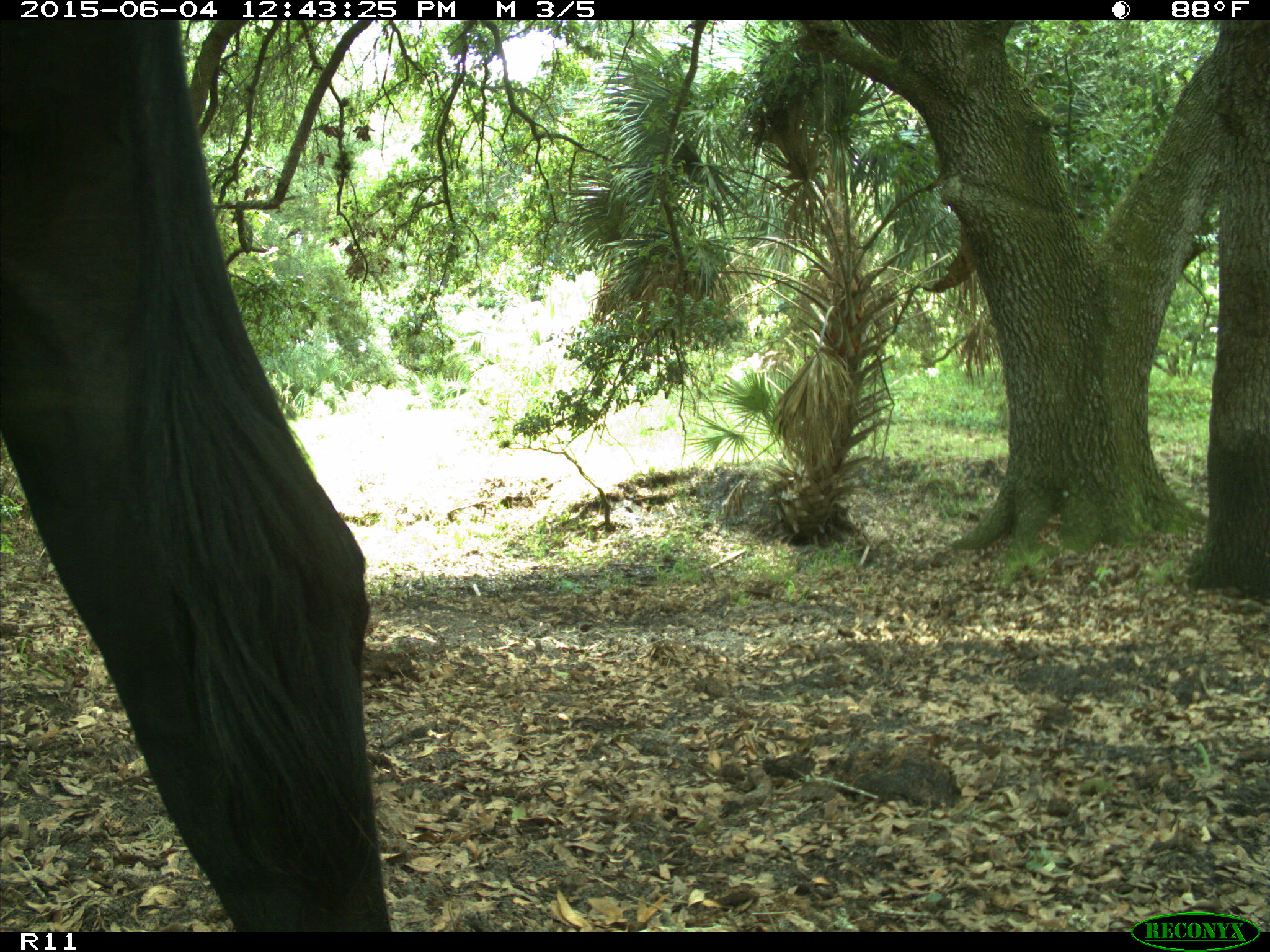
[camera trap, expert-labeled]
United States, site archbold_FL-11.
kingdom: Animalia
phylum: Chordata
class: Mammalia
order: Artiodactyla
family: Bovidae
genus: Bos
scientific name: Bos taurus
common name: domestic cow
Bos taurus (domestic cow).